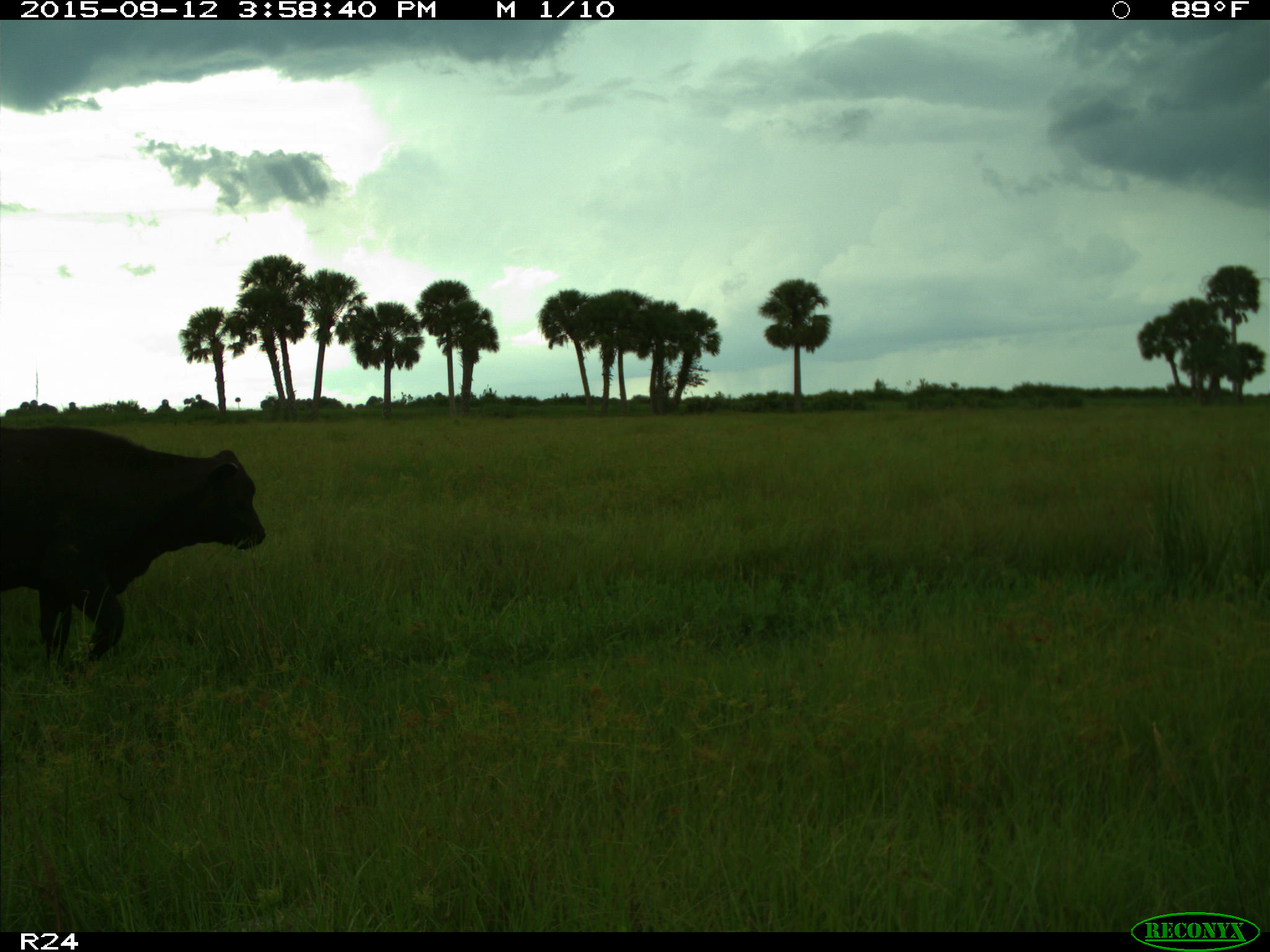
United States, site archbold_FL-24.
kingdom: Animalia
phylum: Chordata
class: Mammalia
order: Artiodactyla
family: Bovidae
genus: Bos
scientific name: Bos taurus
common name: domestic cow